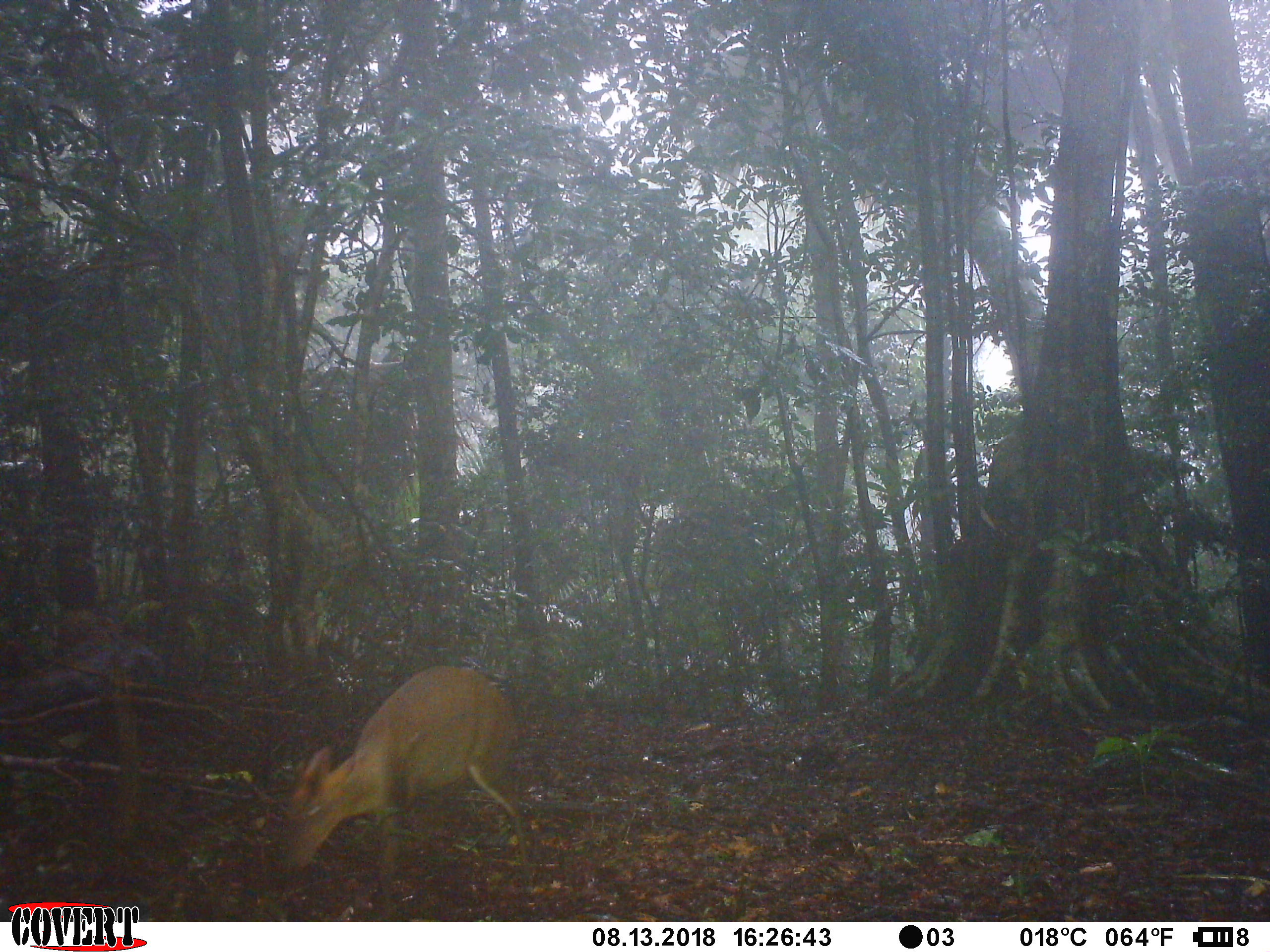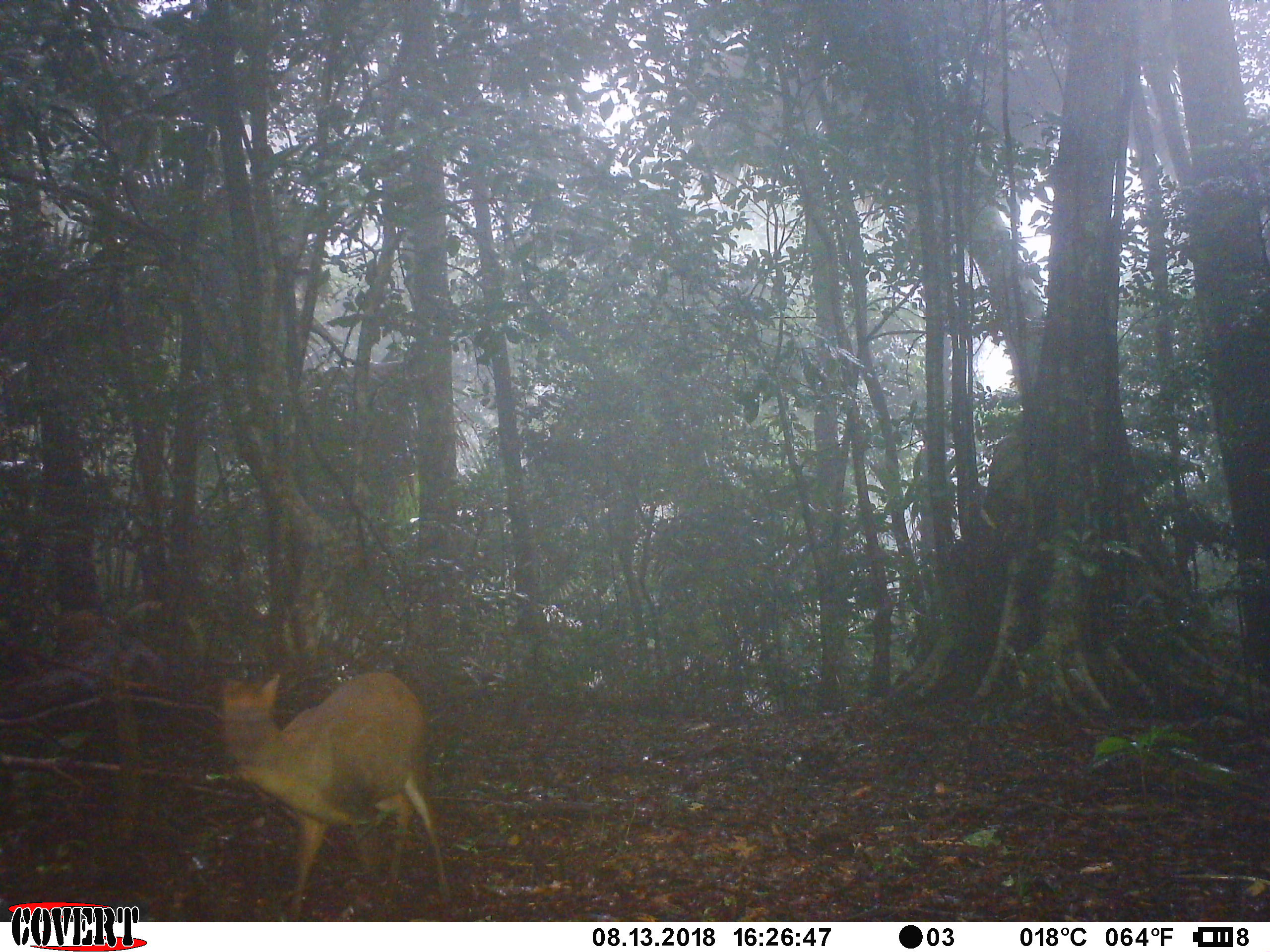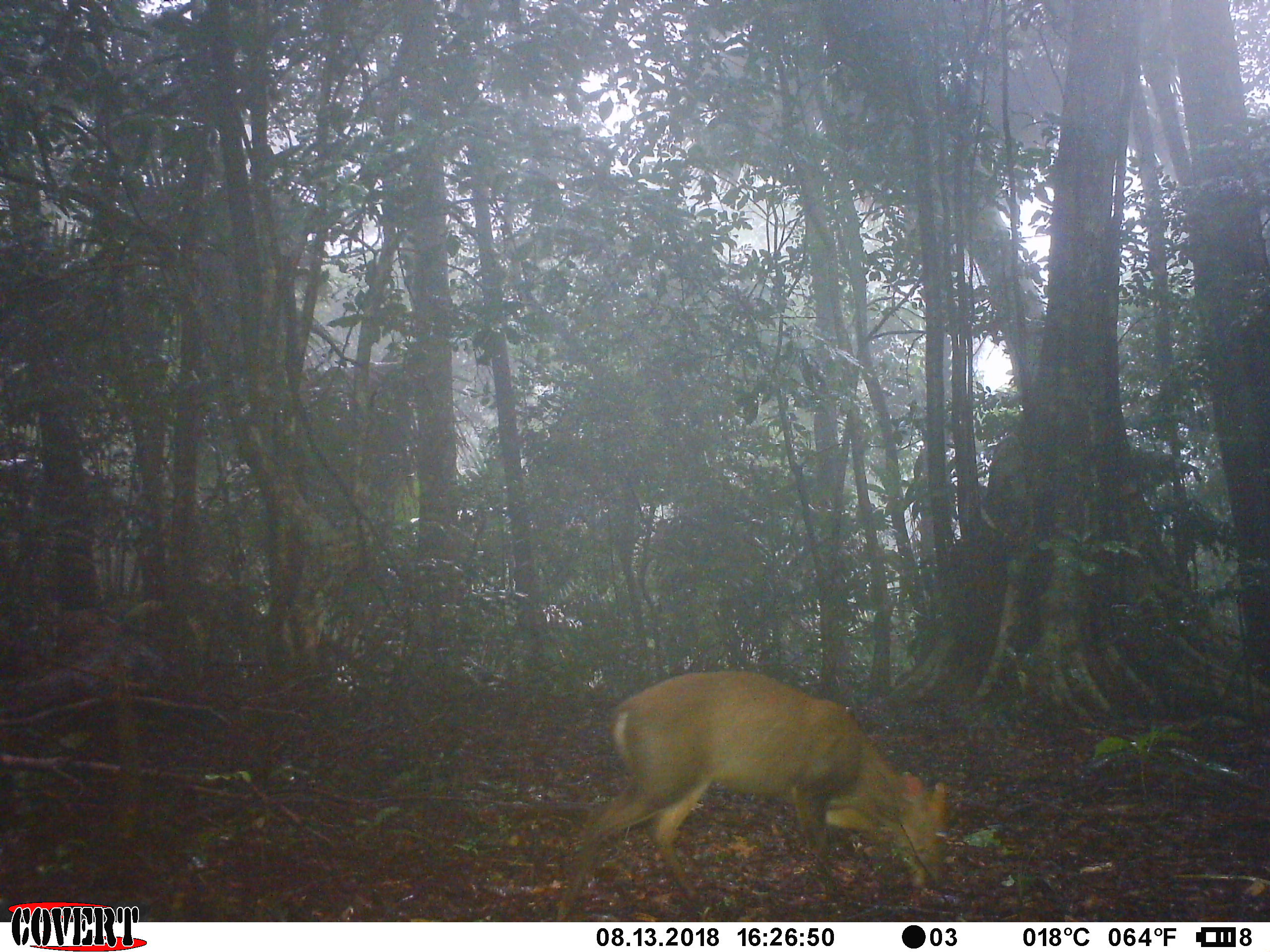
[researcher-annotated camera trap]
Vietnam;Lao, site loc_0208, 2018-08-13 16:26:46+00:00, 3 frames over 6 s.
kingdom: Animalia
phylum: Chordata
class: Mammalia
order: Artiodactyla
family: Cervidae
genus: Muntiacus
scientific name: Muntiacus rooseveltorum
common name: roosevelt's muntjac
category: roosevelts muntjac group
Roosevelts muntjac group (roosevelt's muntjac) (Muntiacus rooseveltorum). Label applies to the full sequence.